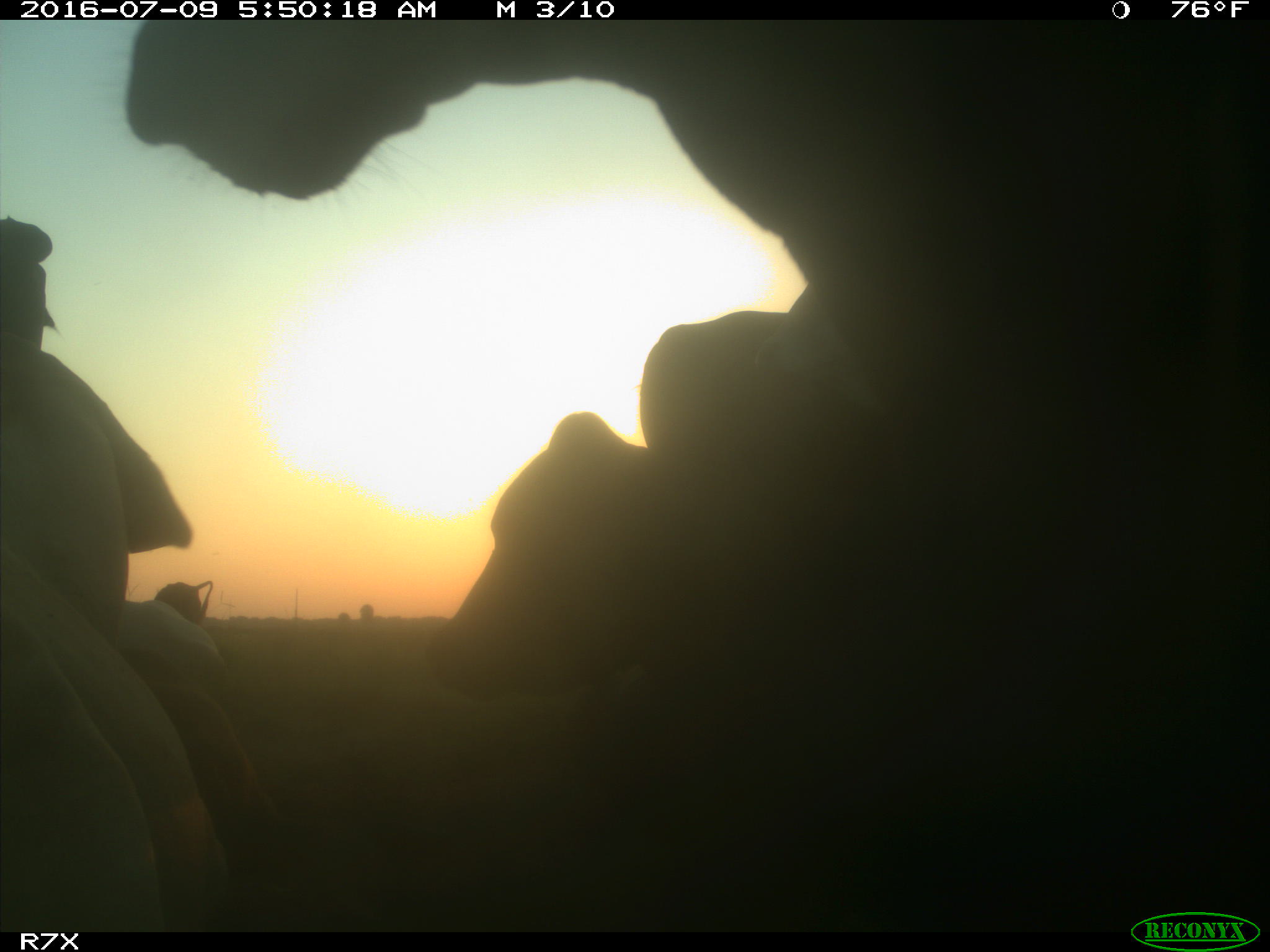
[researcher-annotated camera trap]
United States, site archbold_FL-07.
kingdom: Animalia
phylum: Chordata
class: Mammalia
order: Artiodactyla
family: Bovidae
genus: Bos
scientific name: Bos taurus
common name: domestic cow